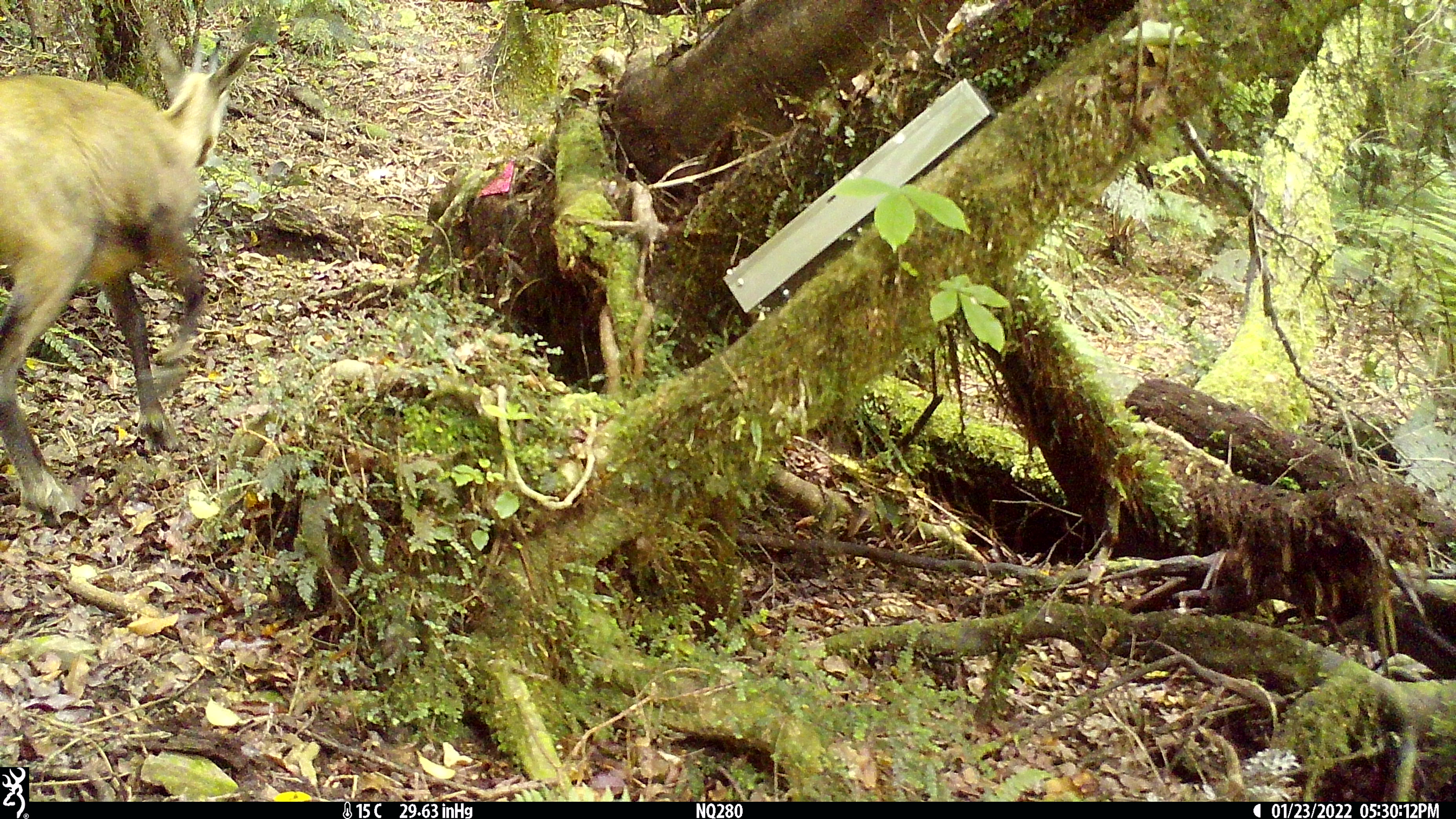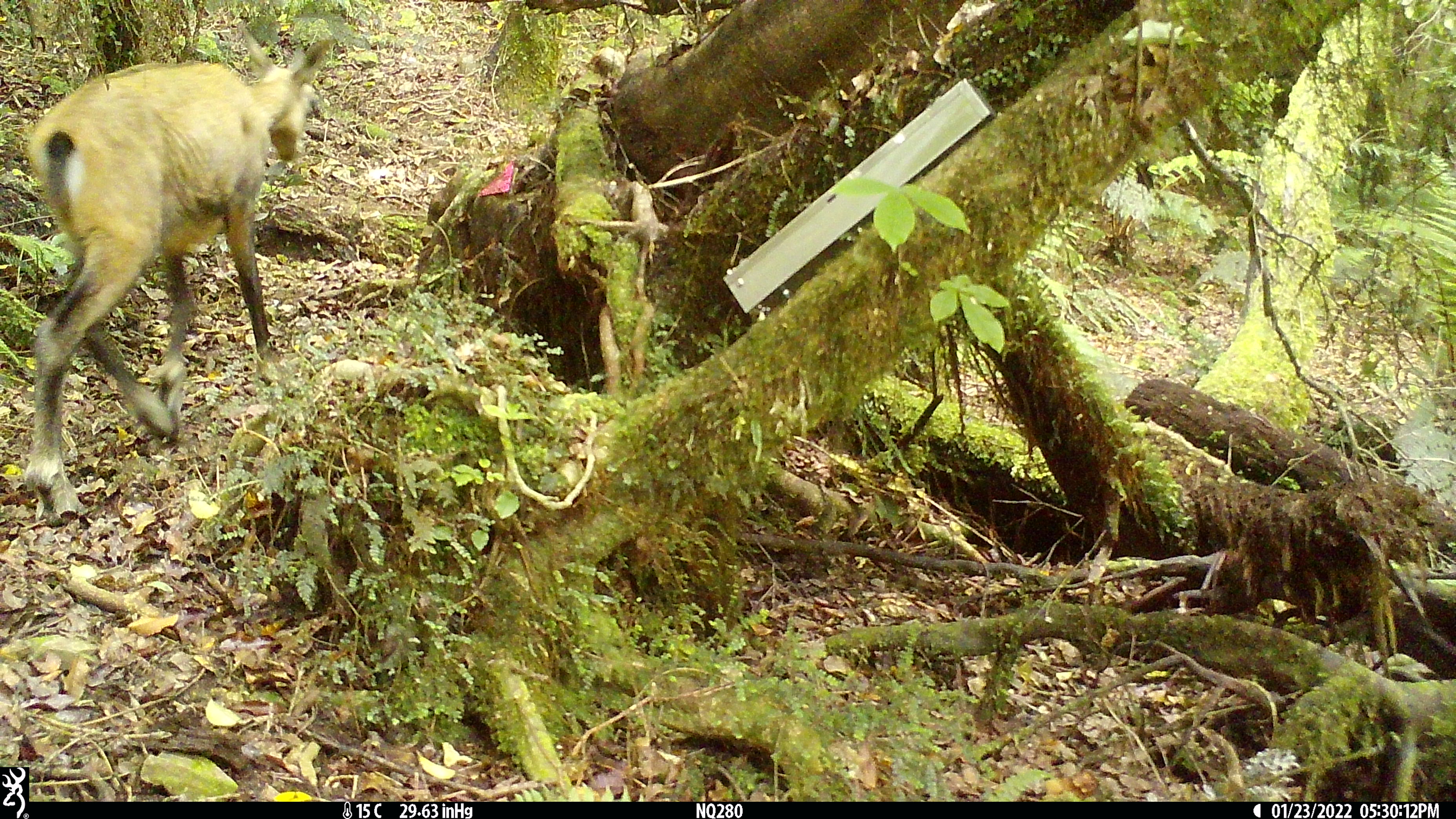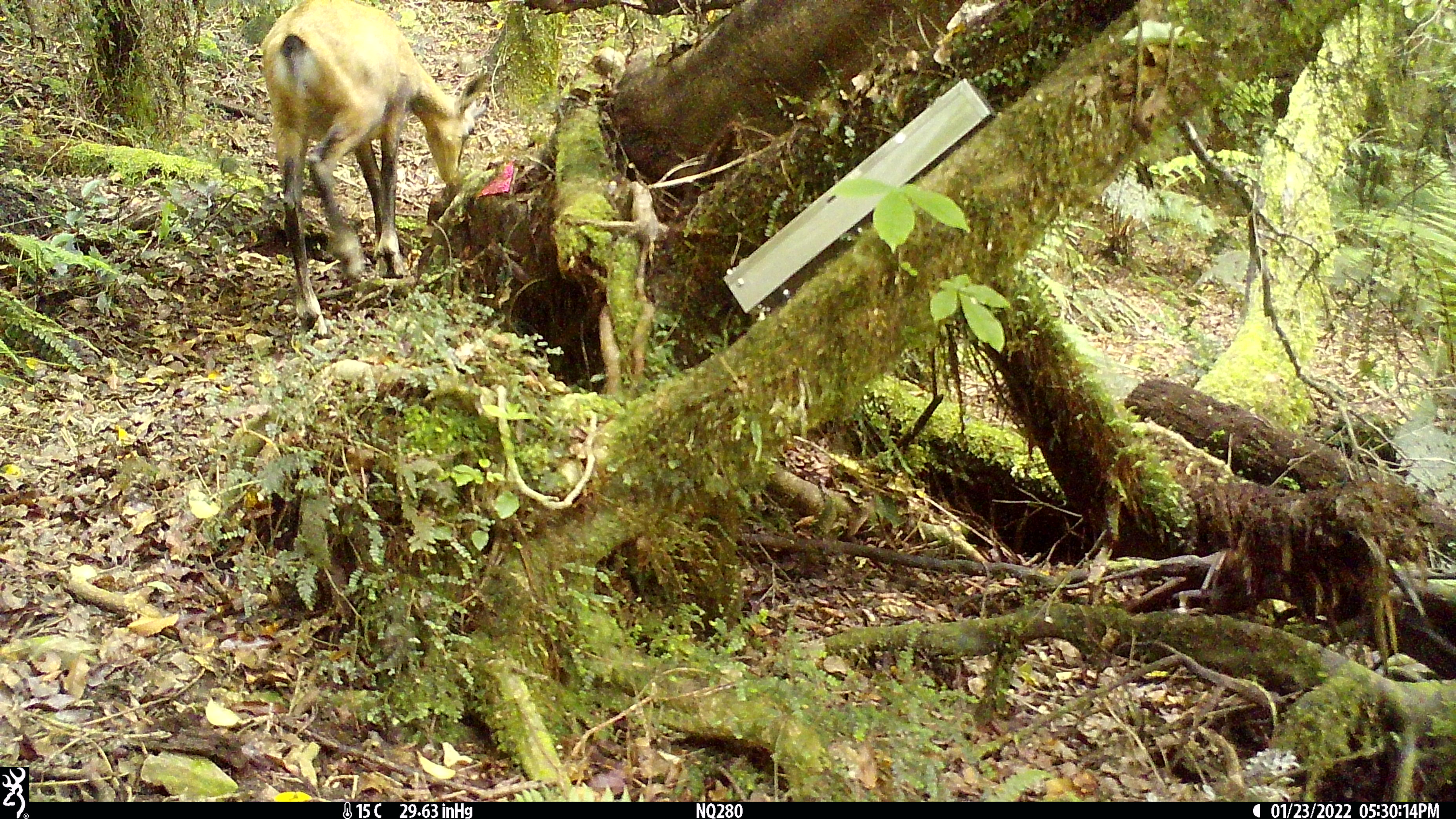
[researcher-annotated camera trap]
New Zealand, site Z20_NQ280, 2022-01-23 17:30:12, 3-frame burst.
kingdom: Animalia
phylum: Chordata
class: Mammalia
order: Artiodactyla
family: Bovidae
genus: Rupicapra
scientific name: Rupicapra rupicapra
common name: alpine chamois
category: chamois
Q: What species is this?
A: Chamois (alpine chamois) (Rupicapra rupicapra).